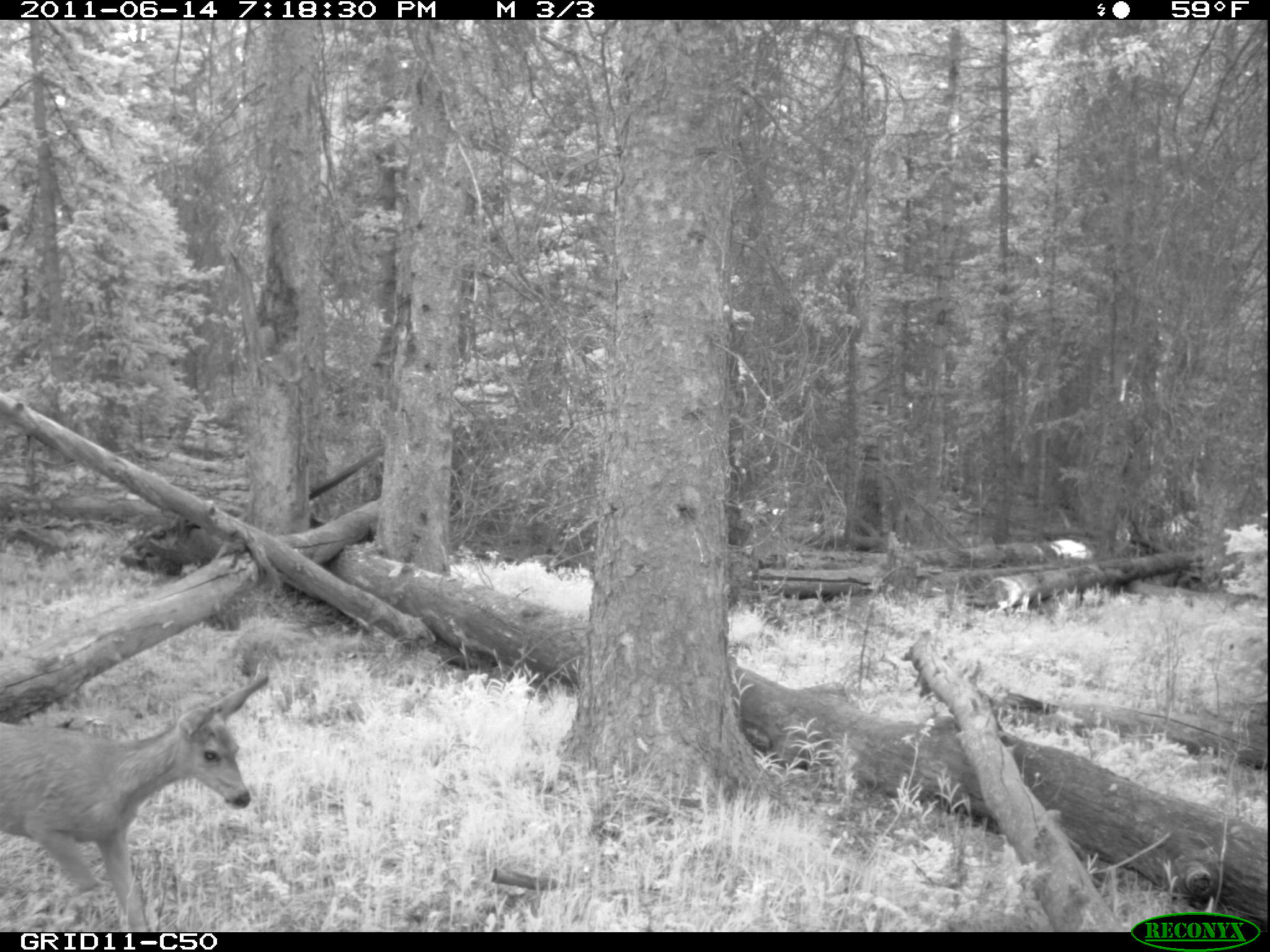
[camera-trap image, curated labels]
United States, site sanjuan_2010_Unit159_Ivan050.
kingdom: Animalia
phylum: Chordata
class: Mammalia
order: Artiodactyla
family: Cervidae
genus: Odocoileus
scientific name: Odocoileus hemionus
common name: mule deer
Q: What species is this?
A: Odocoileus hemionus (mule deer).